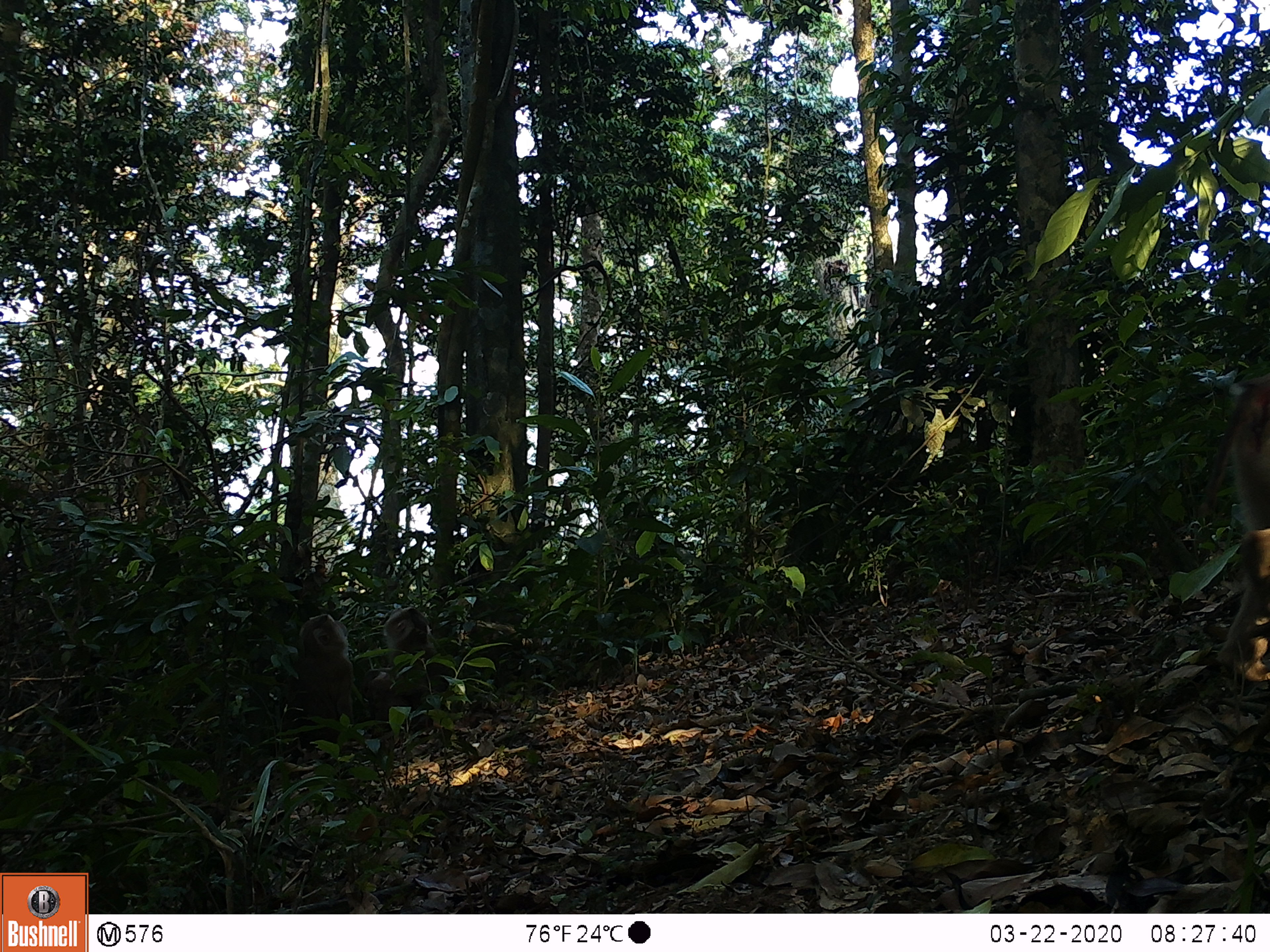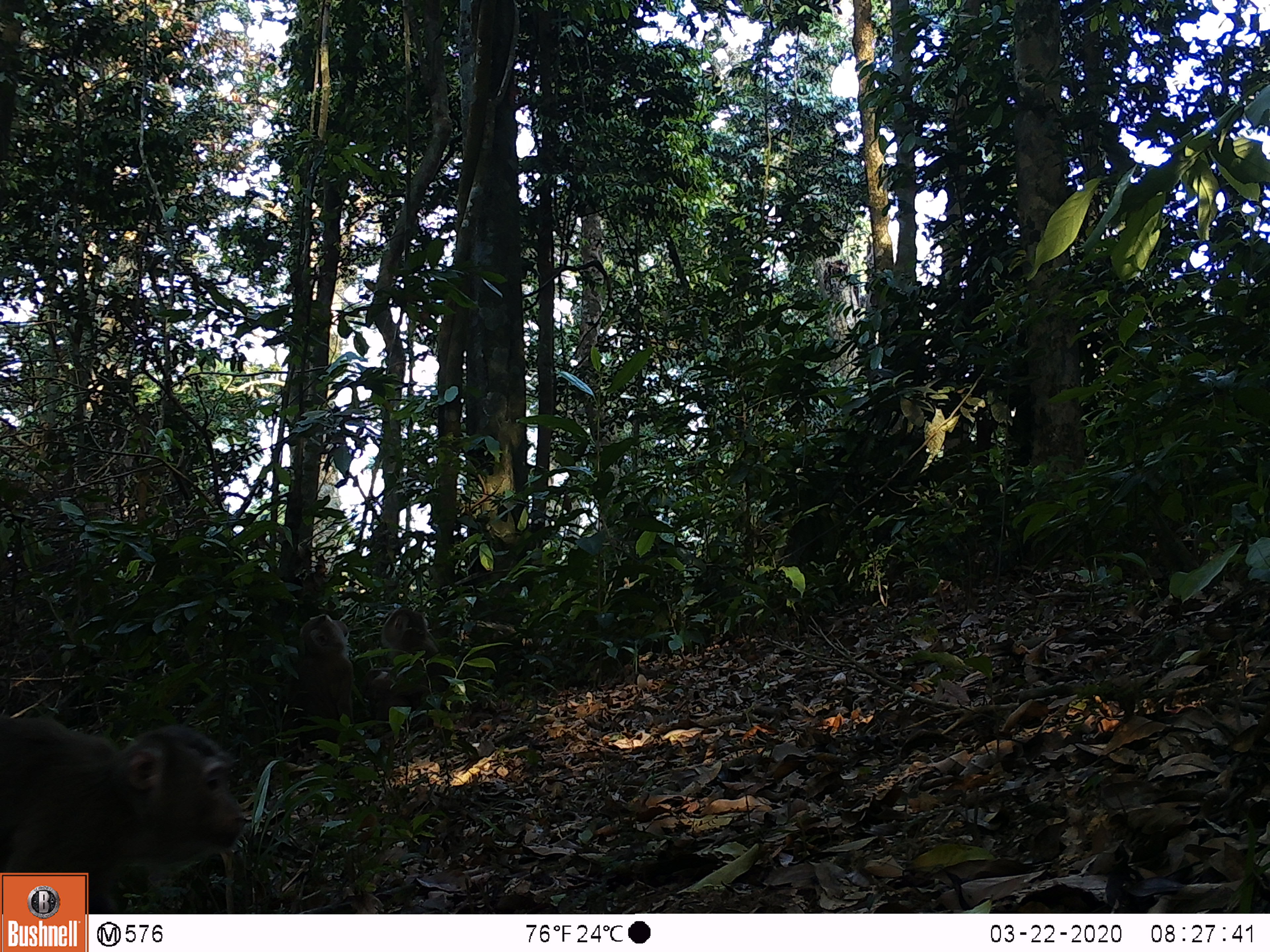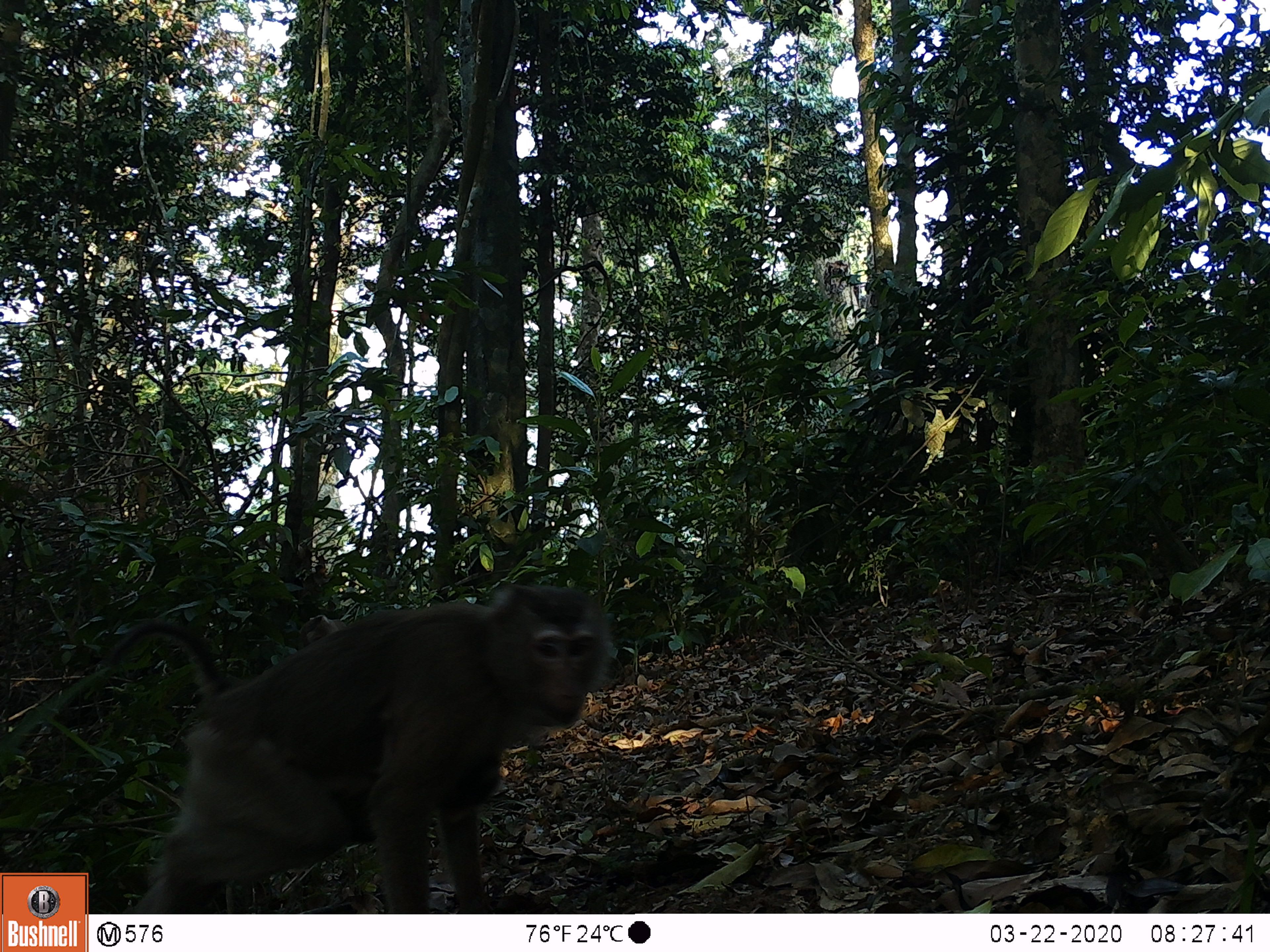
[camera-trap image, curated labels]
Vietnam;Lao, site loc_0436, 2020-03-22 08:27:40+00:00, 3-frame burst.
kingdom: Animalia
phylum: Chordata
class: Mammalia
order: Primates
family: Cercopithecidae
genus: Macaca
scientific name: Macaca nemestrina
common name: pig-tailed macaque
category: pig tailed macaque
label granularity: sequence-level